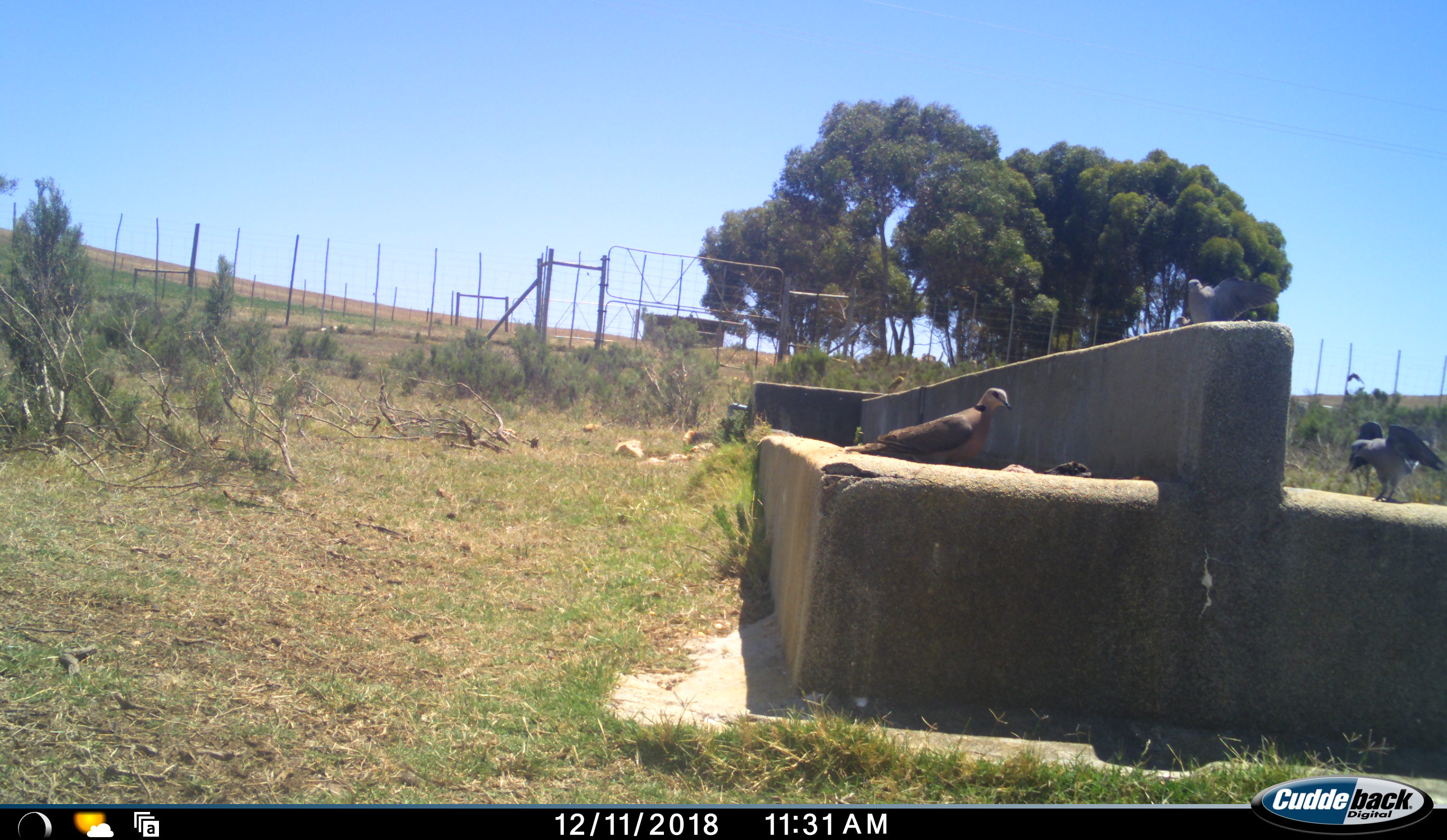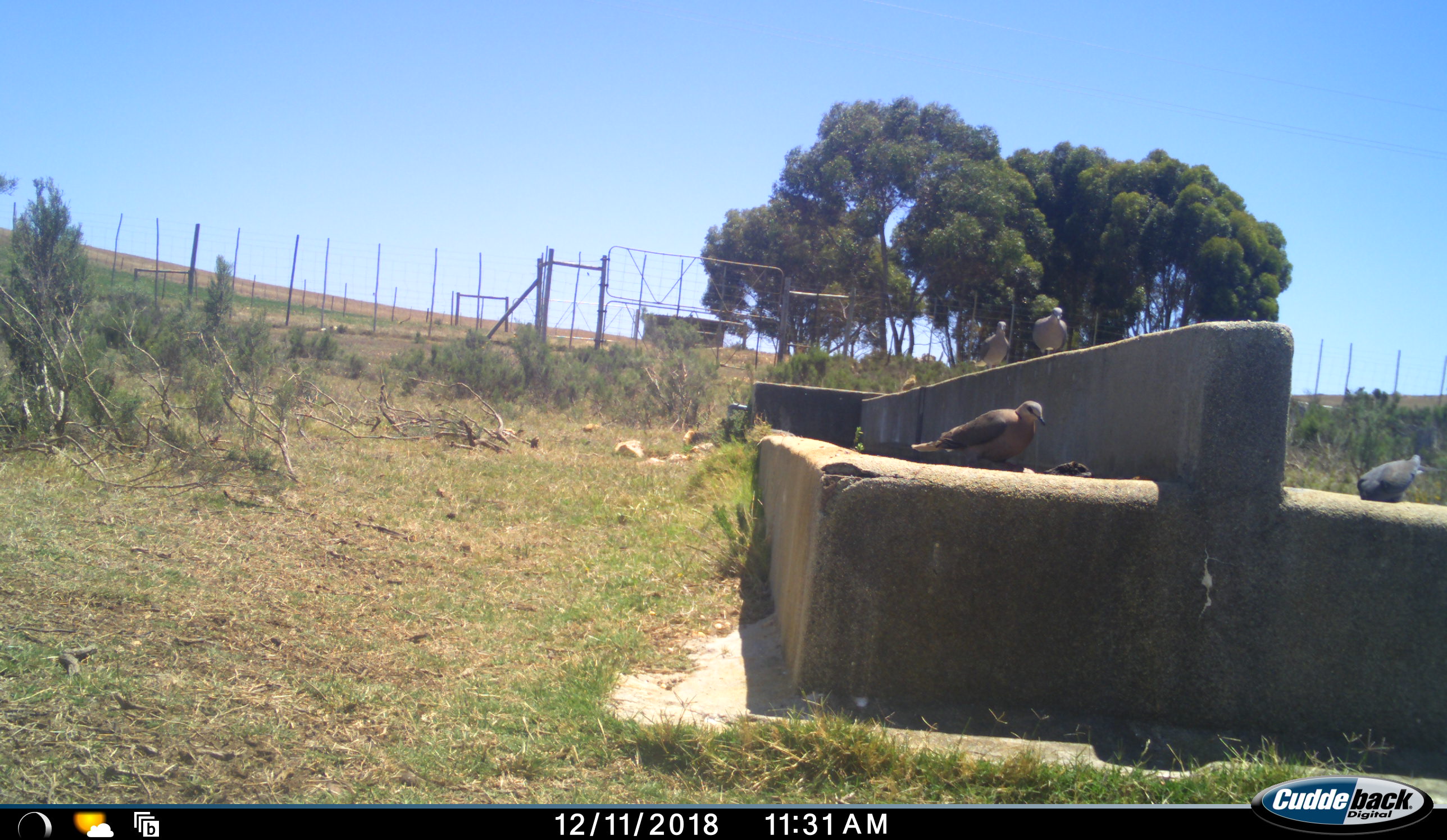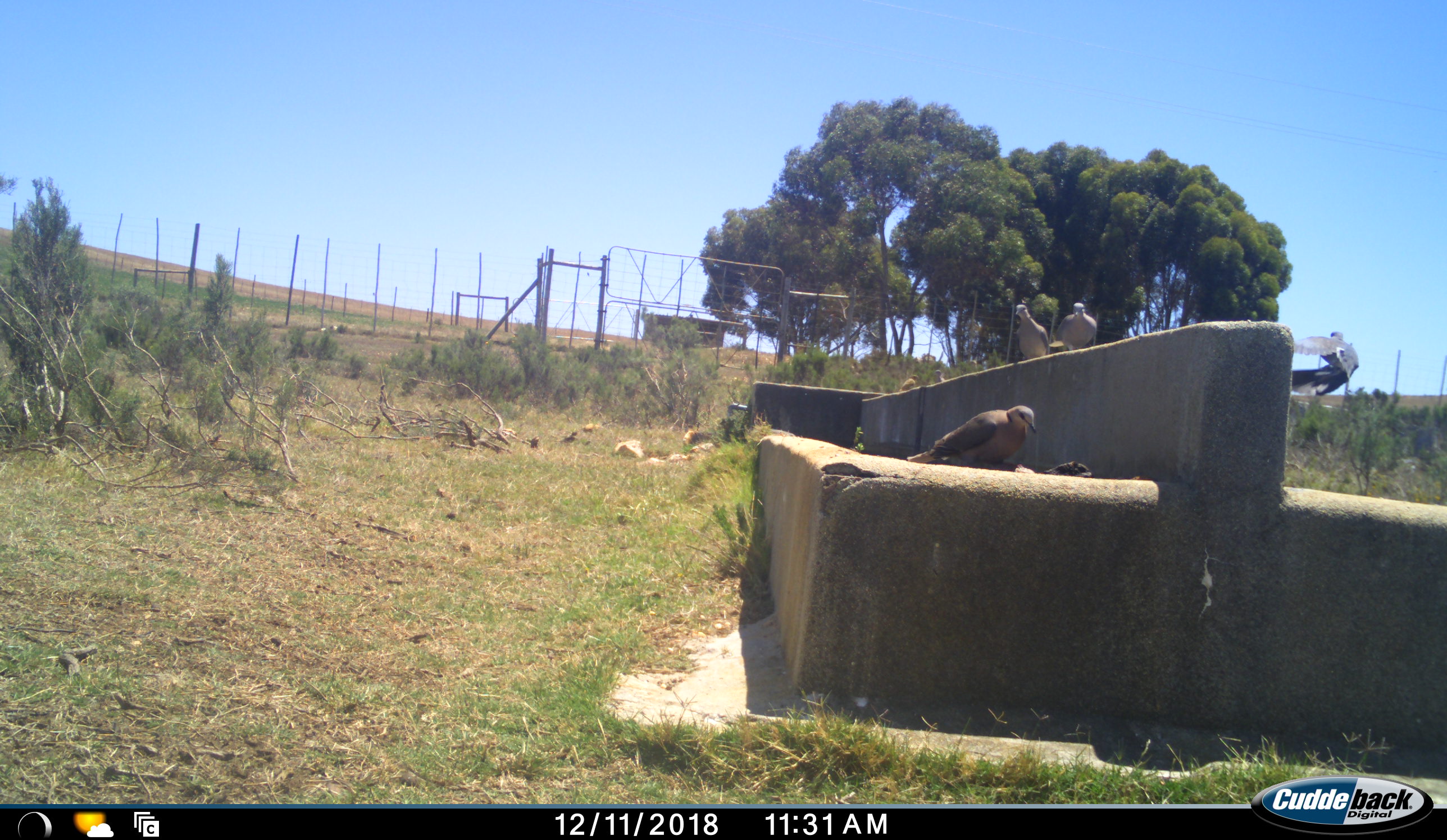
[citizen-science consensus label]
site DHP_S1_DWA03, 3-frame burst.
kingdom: Animalia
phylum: Chordata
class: Aves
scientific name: Aves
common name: bird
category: birdother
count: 6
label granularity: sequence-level